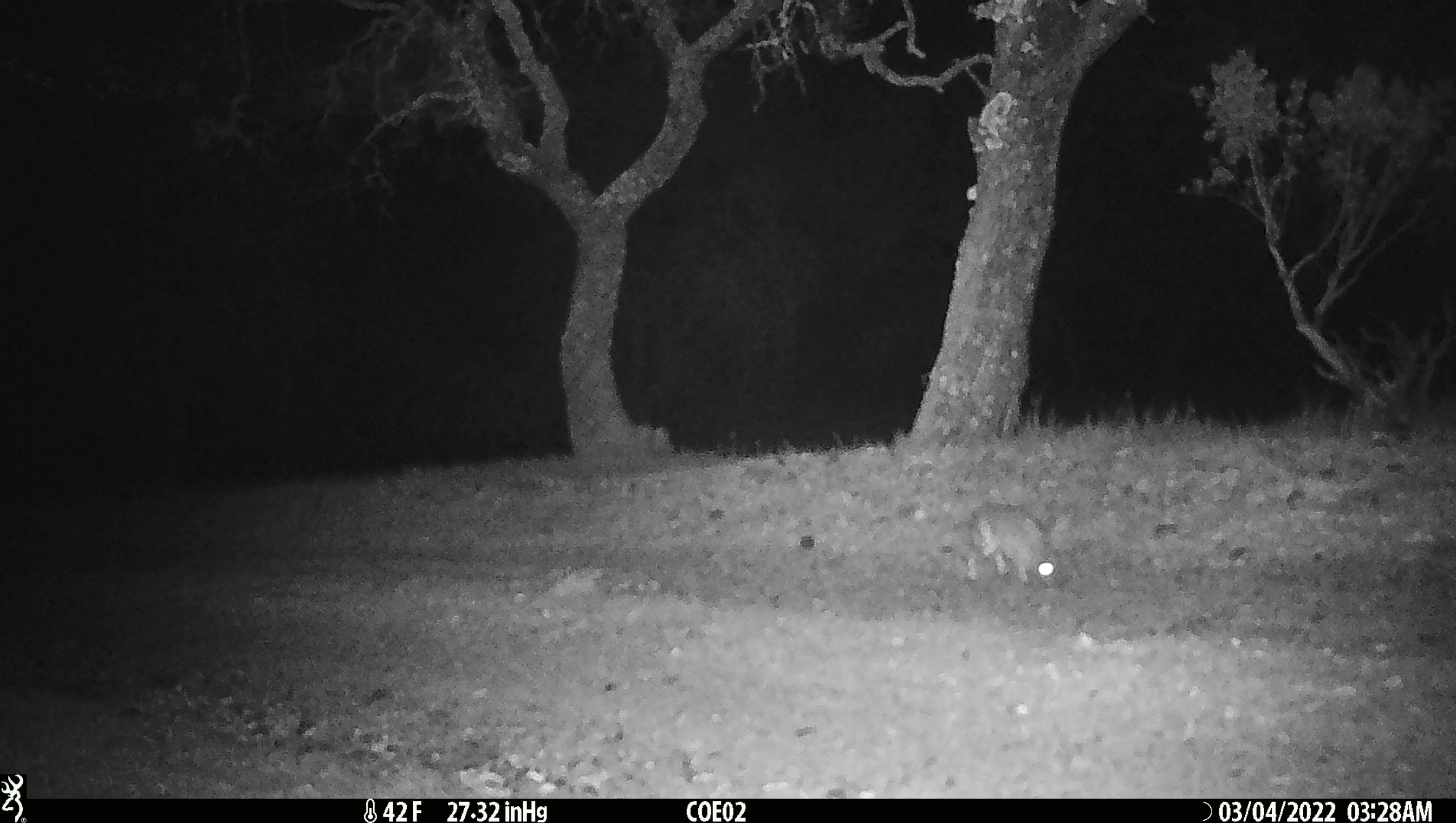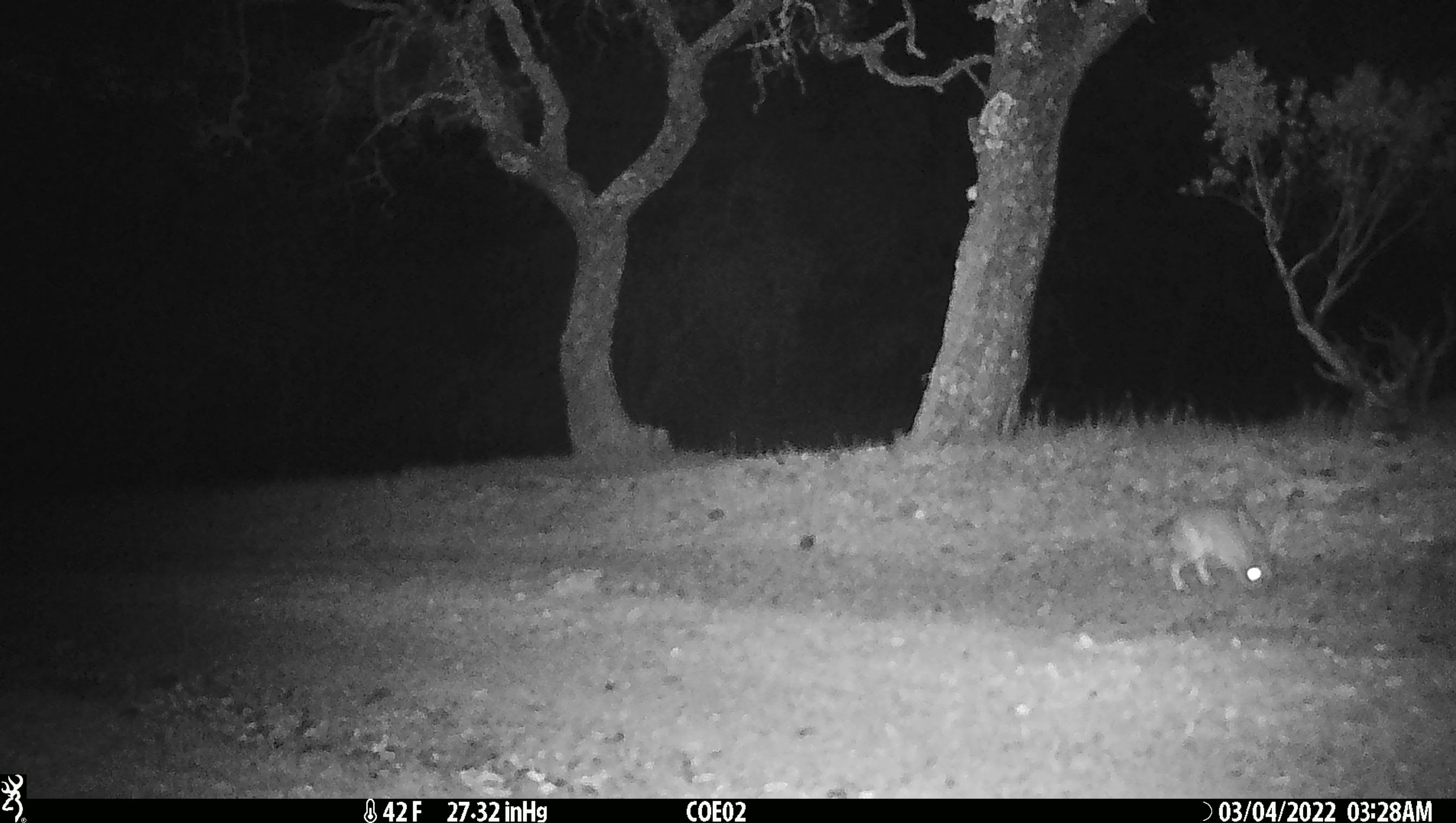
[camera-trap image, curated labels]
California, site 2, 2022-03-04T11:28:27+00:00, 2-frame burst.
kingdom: Animalia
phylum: Chordata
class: Mammalia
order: Lagomorpha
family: Leporidae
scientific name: Leporidae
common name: rabbit